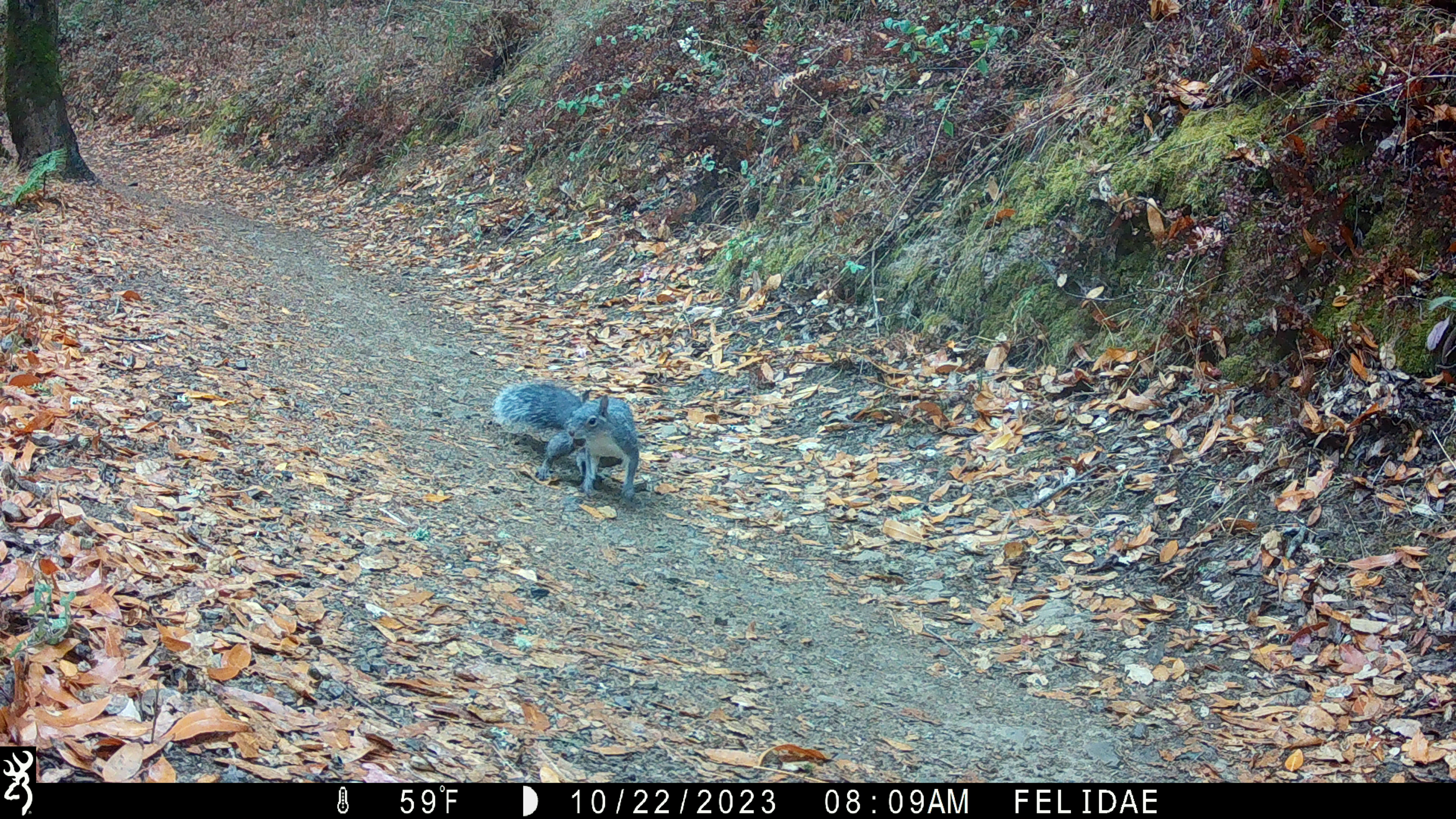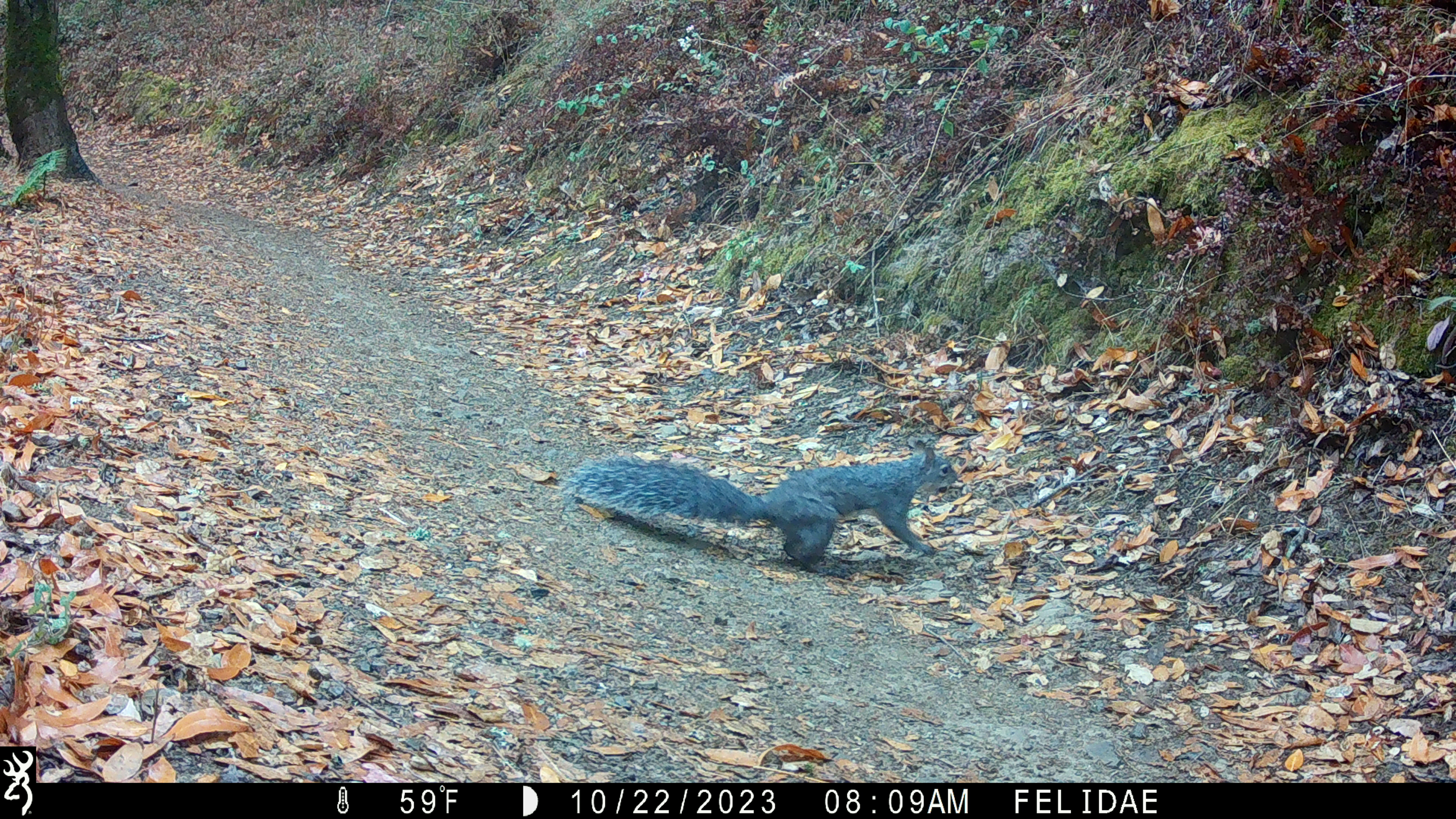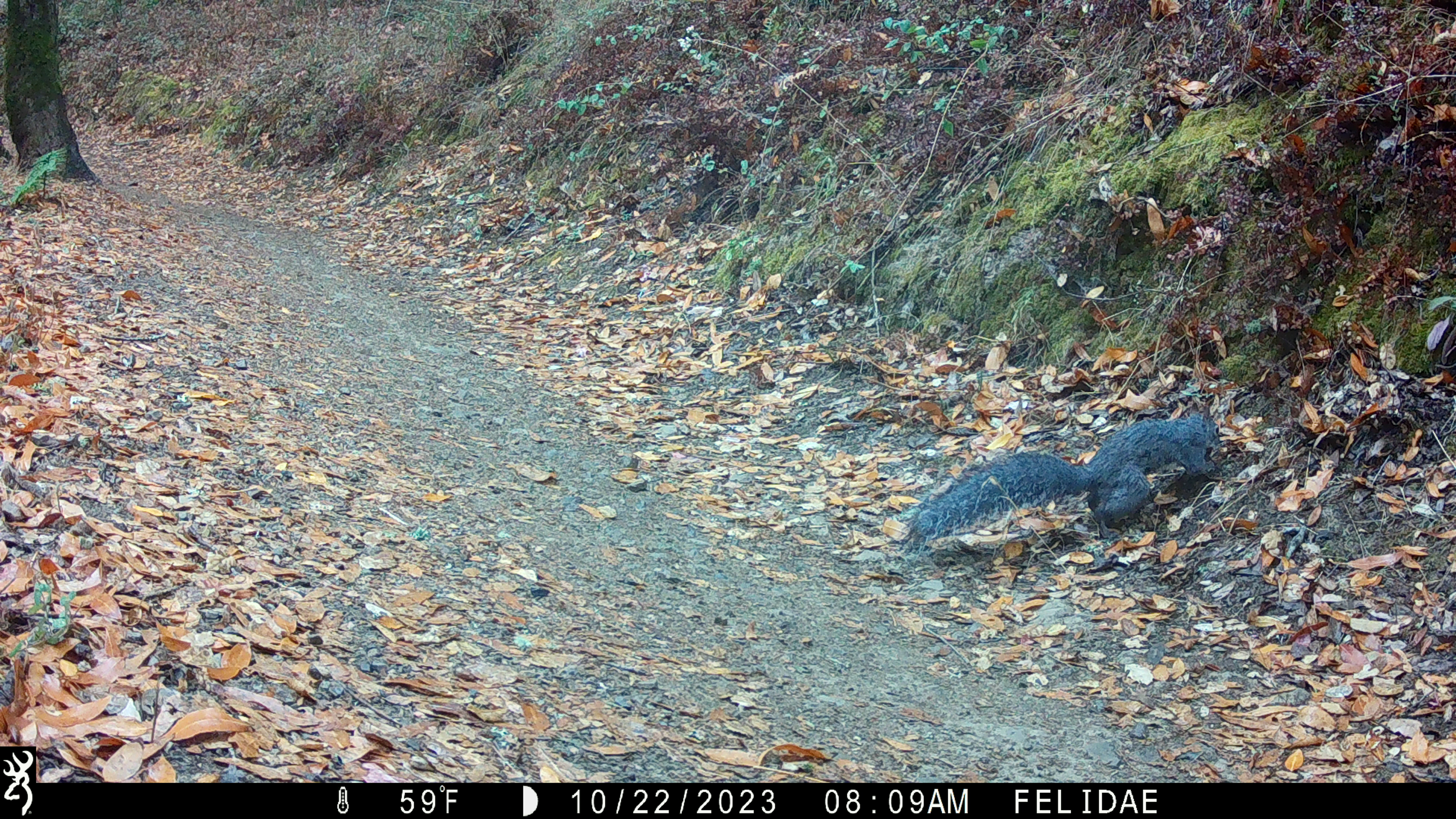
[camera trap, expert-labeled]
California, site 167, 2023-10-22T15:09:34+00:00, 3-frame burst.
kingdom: Animalia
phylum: Chordata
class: Mammalia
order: Rodentia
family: Sciuridae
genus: Sciurus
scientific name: Sciurus griseus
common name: western gray squirrel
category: western grey squirrel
Western grey squirrel (western gray squirrel) (Sciurus griseus).